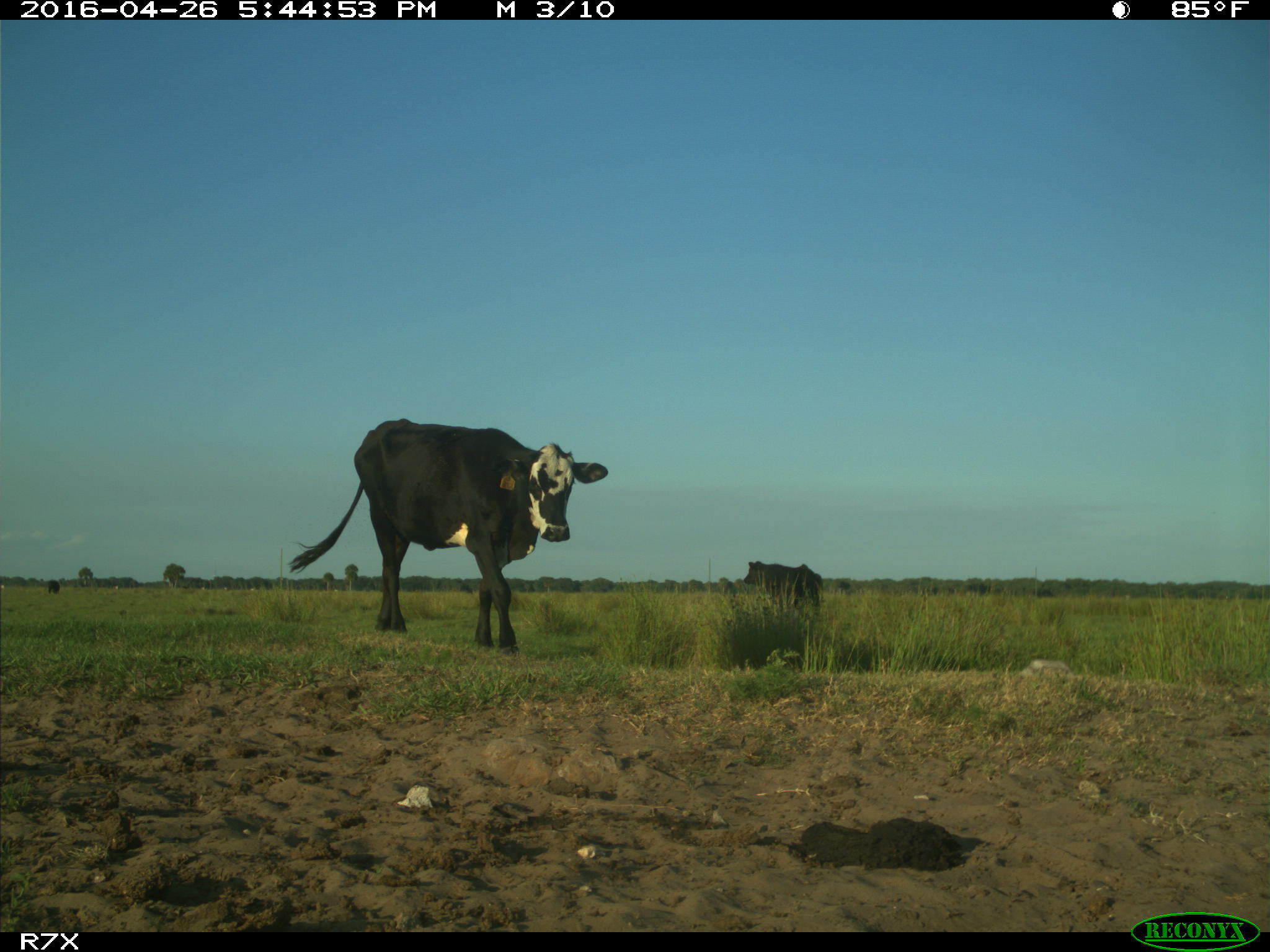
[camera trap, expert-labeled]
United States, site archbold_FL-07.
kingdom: Animalia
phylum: Chordata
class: Mammalia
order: Artiodactyla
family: Bovidae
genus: Bos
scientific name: Bos taurus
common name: domestic cow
Bos taurus (domestic cow).